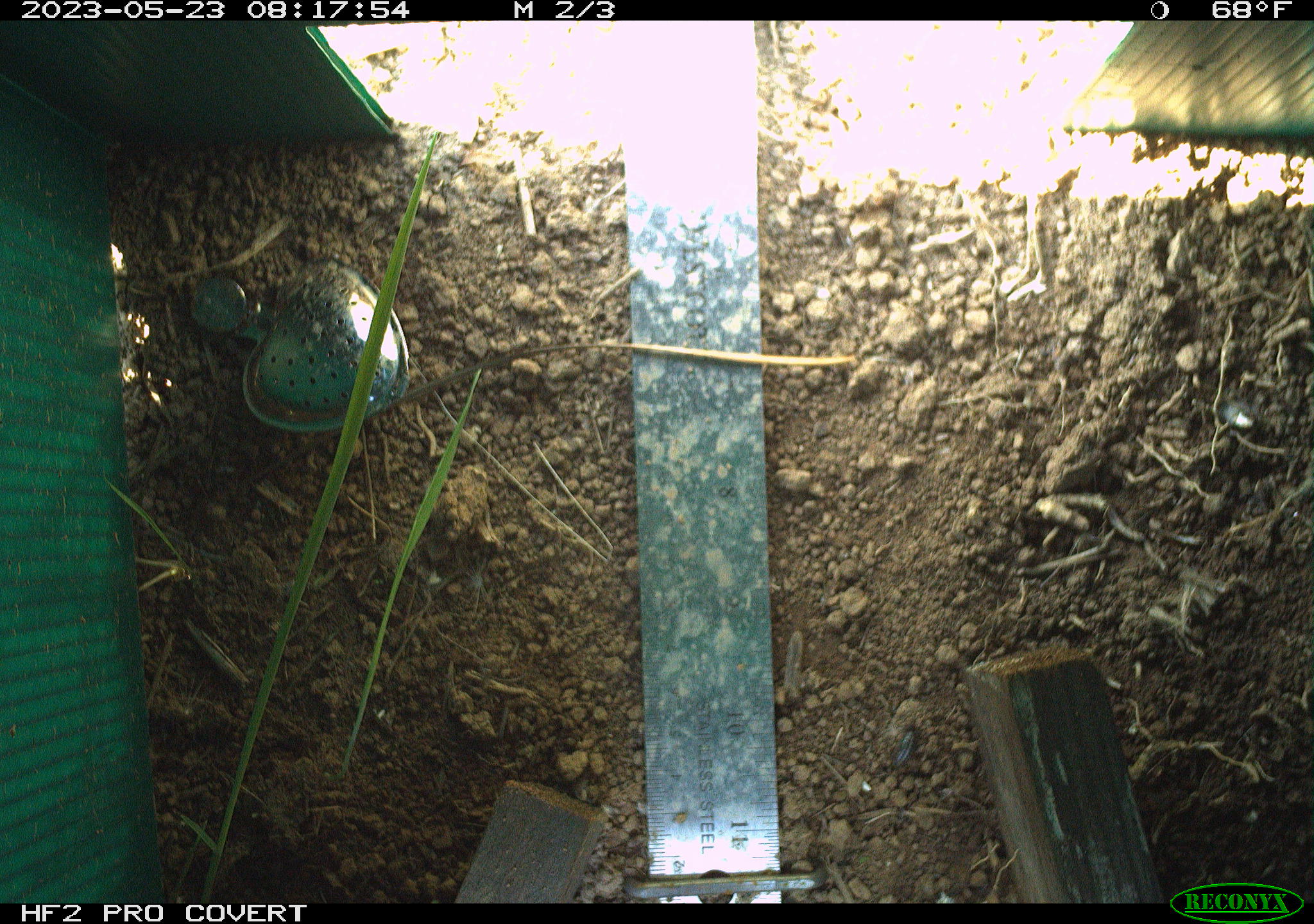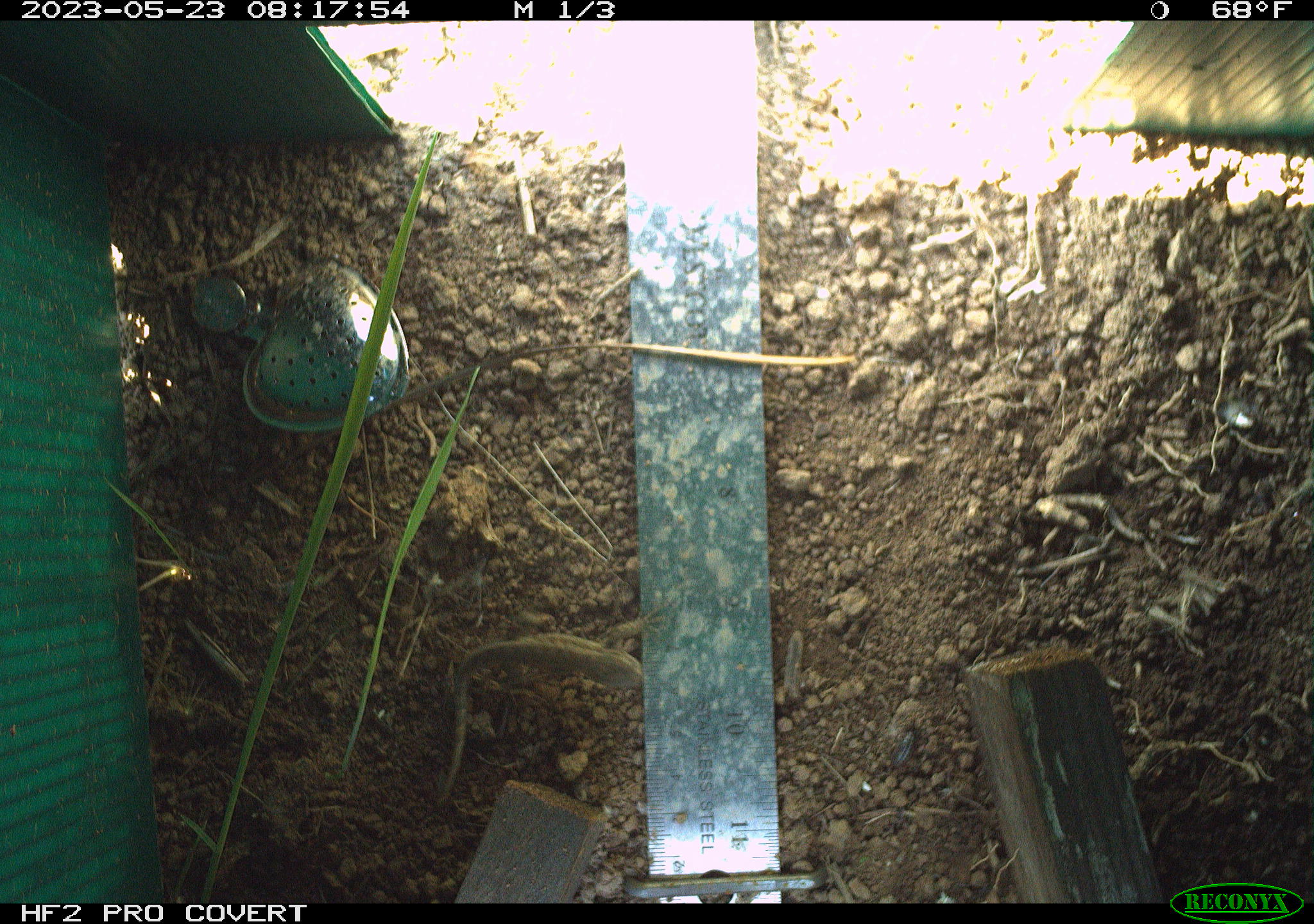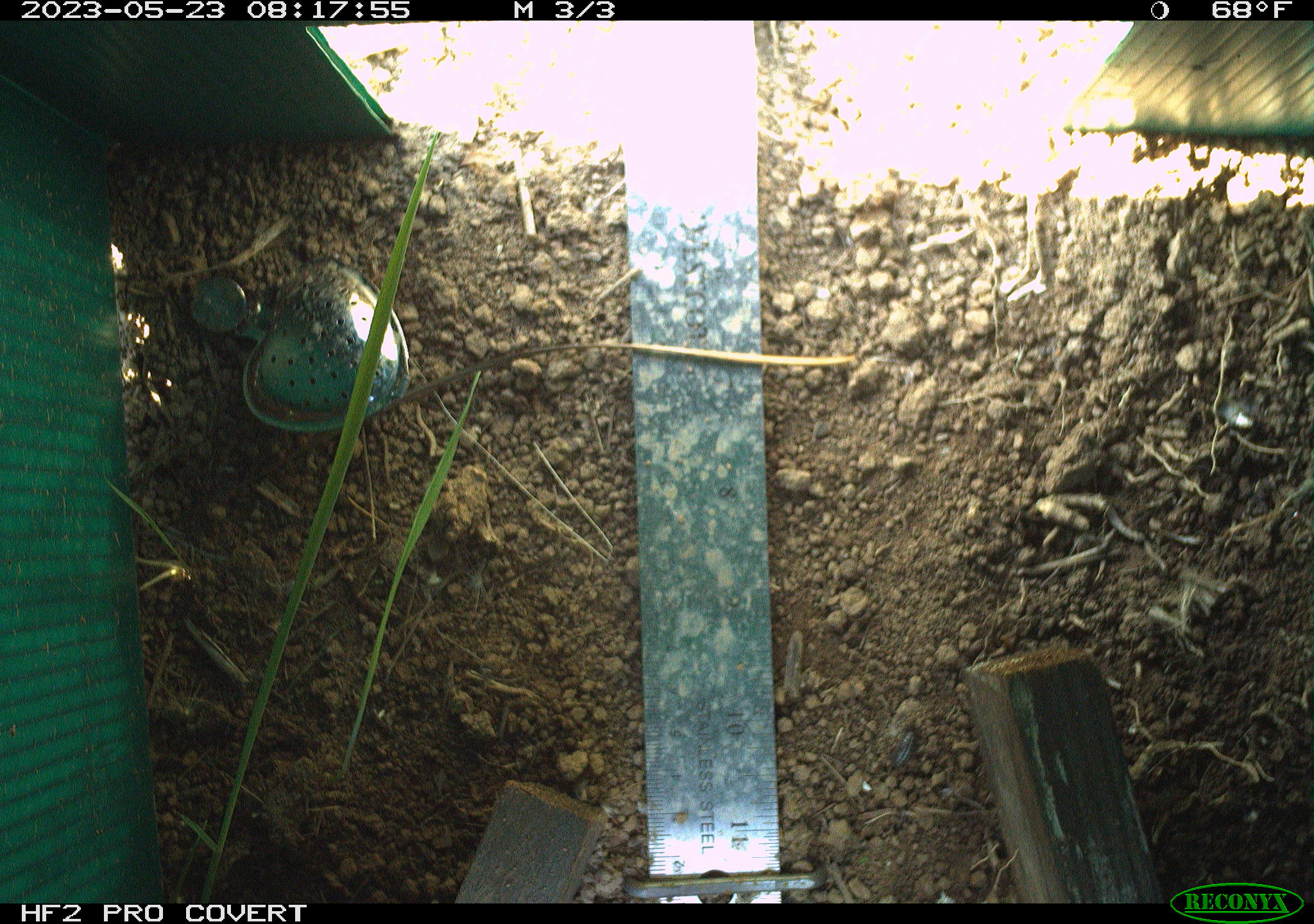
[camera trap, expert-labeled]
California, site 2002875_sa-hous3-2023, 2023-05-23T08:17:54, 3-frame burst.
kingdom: Animalia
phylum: Chordata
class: Reptilia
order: Squamata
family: Phrynosomatidae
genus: Sceloporus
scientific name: Sceloporus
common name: spiny lizards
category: sceloporus species